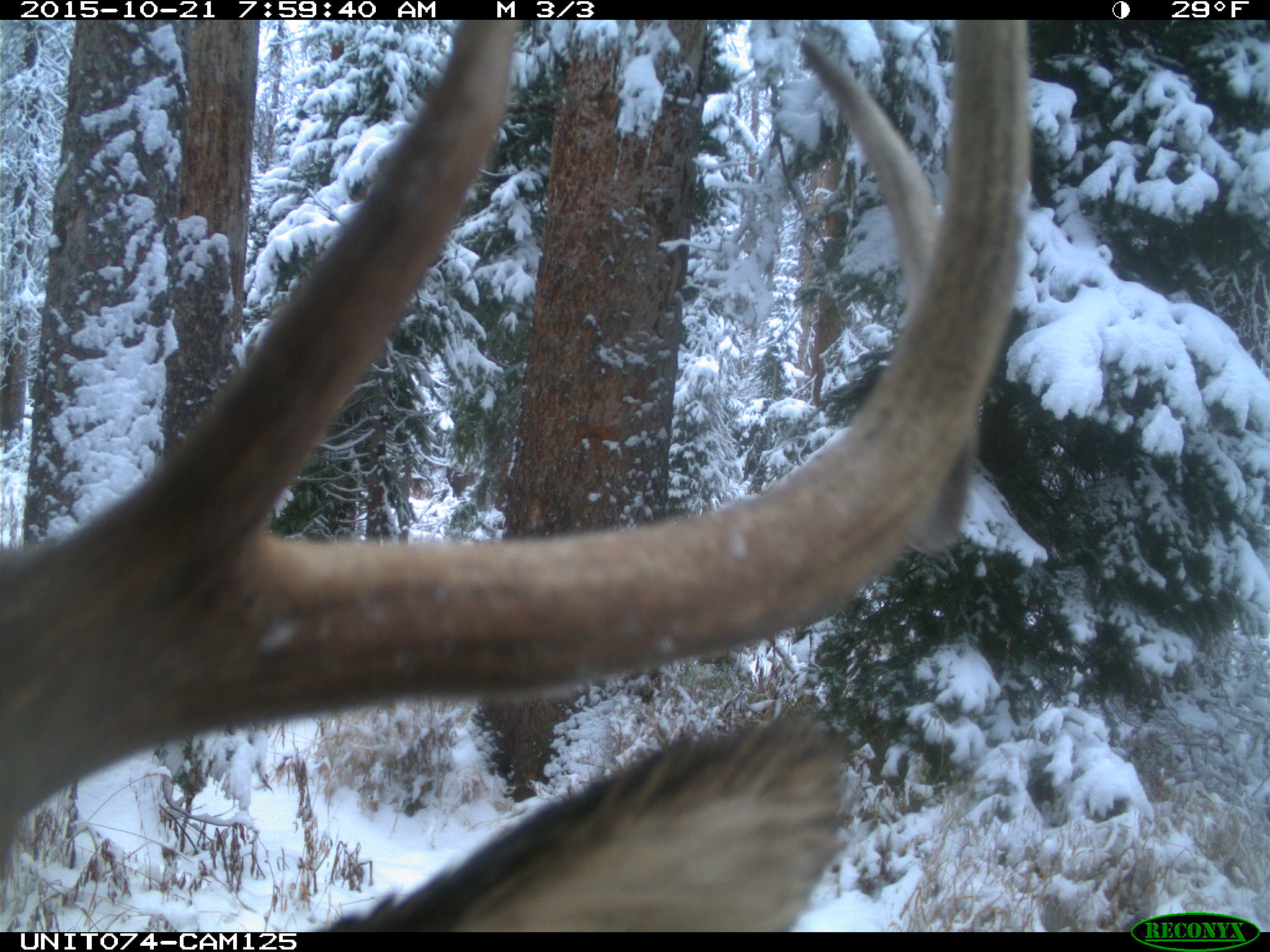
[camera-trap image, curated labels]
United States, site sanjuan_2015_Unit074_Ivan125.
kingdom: Animalia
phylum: Chordata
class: Mammalia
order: Artiodactyla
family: Cervidae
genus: Cervus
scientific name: Cervus elaphus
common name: red deer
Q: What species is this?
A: Cervus elaphus (red deer).